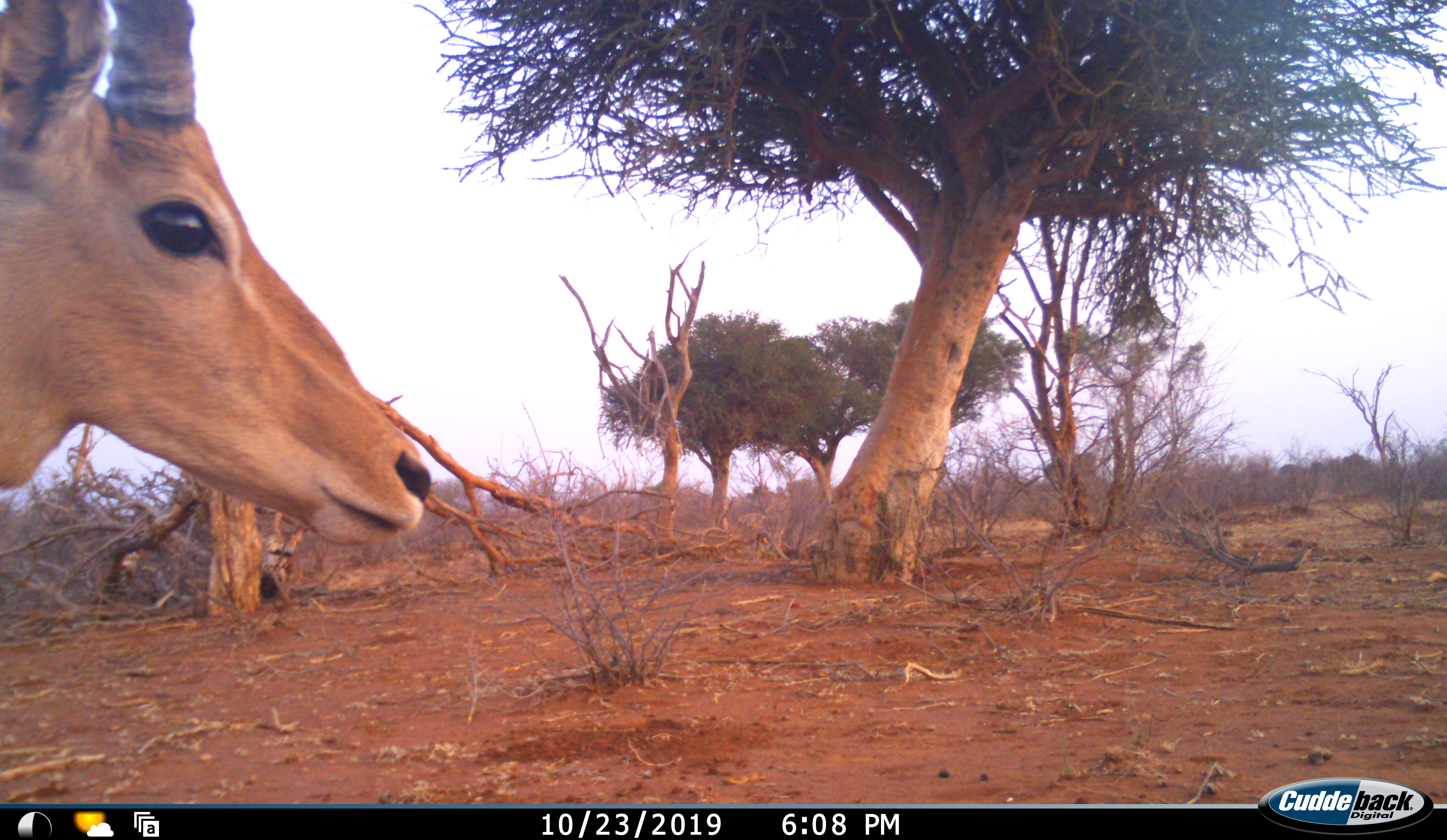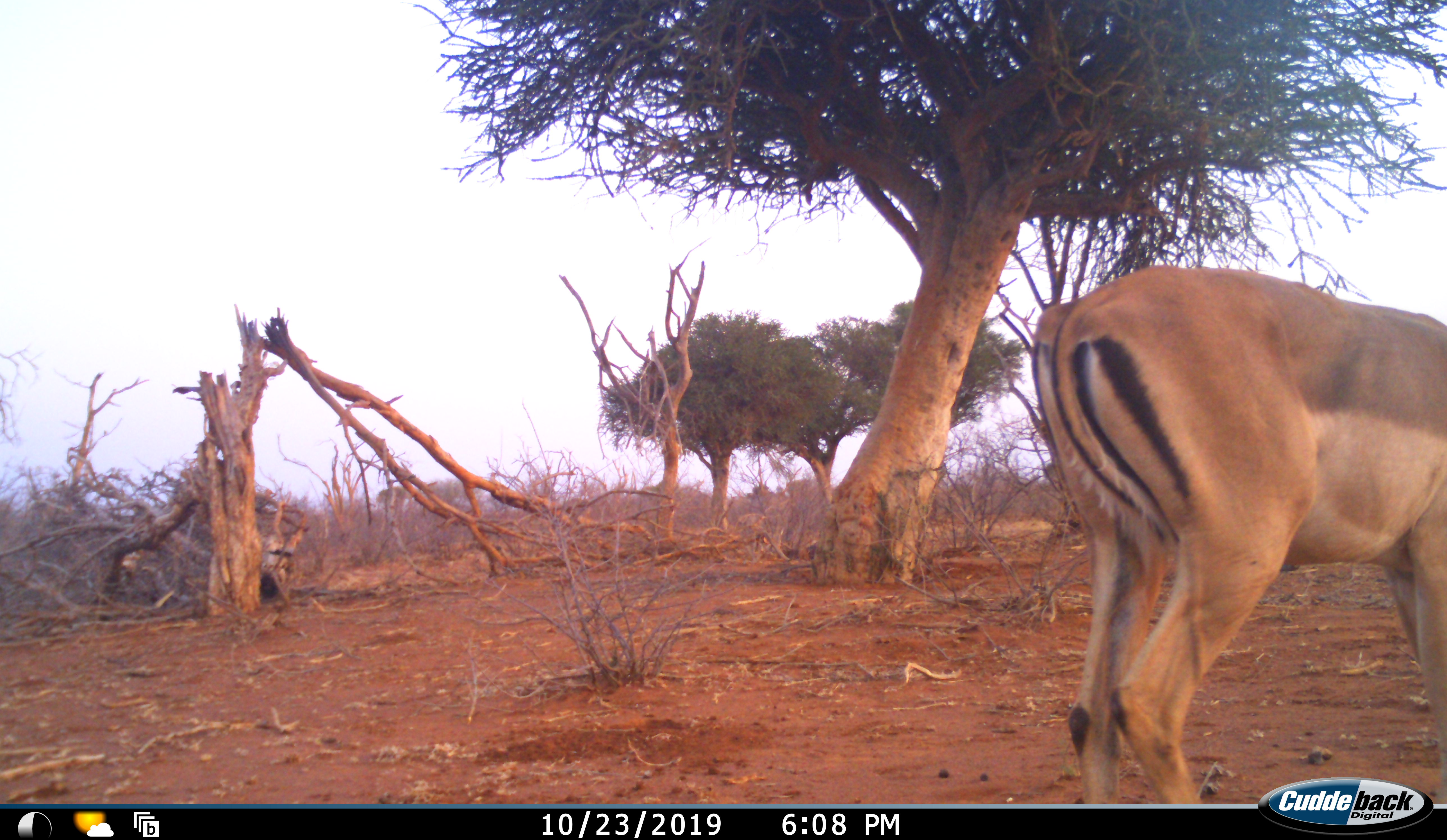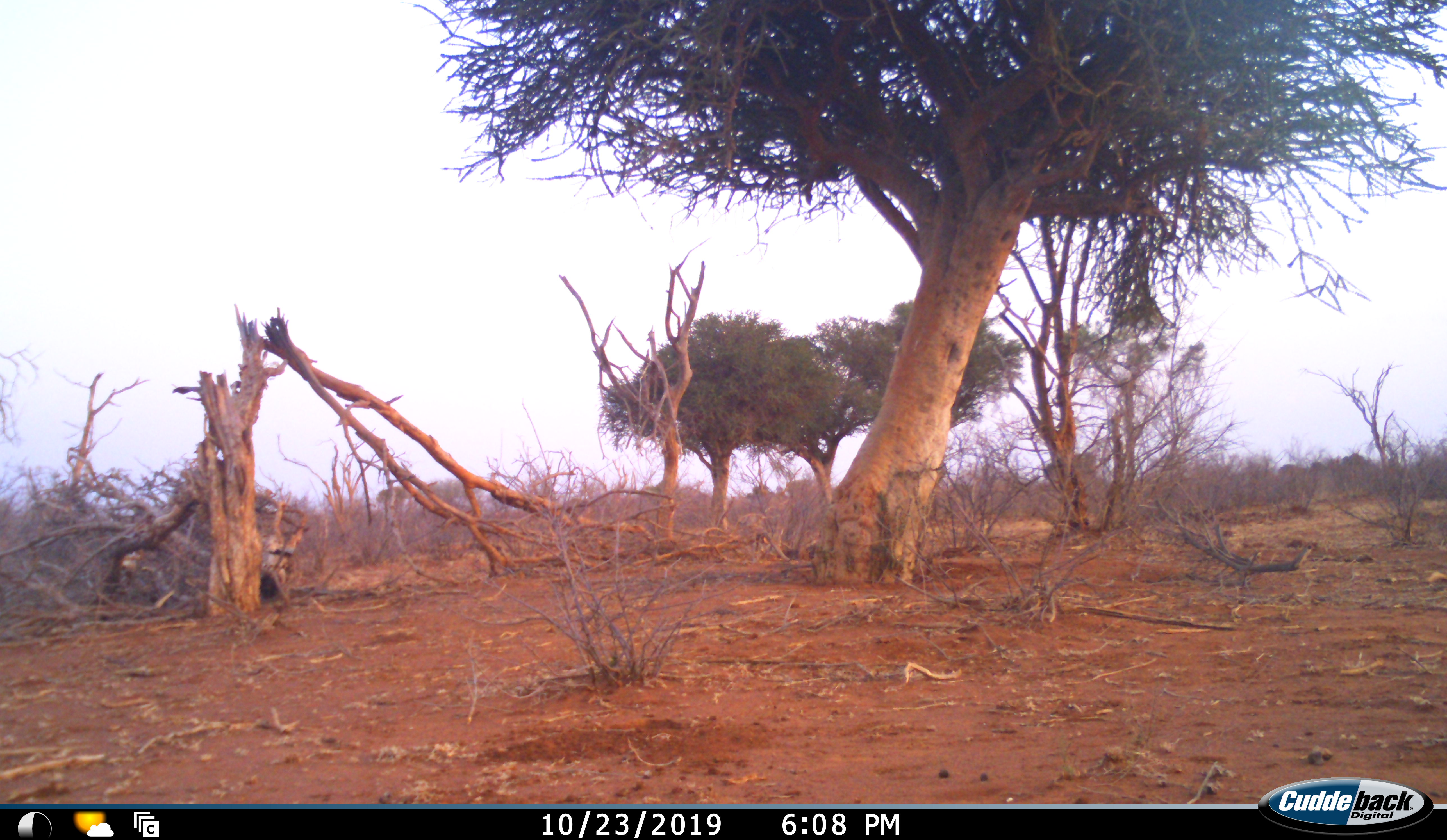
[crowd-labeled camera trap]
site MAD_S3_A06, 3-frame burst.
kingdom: Animalia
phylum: Chordata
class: Mammalia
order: Artiodactyla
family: Bovidae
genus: Aepyceros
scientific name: Aepyceros melampus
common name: impala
Impala (Aepyceros melampus), count 1. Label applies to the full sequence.